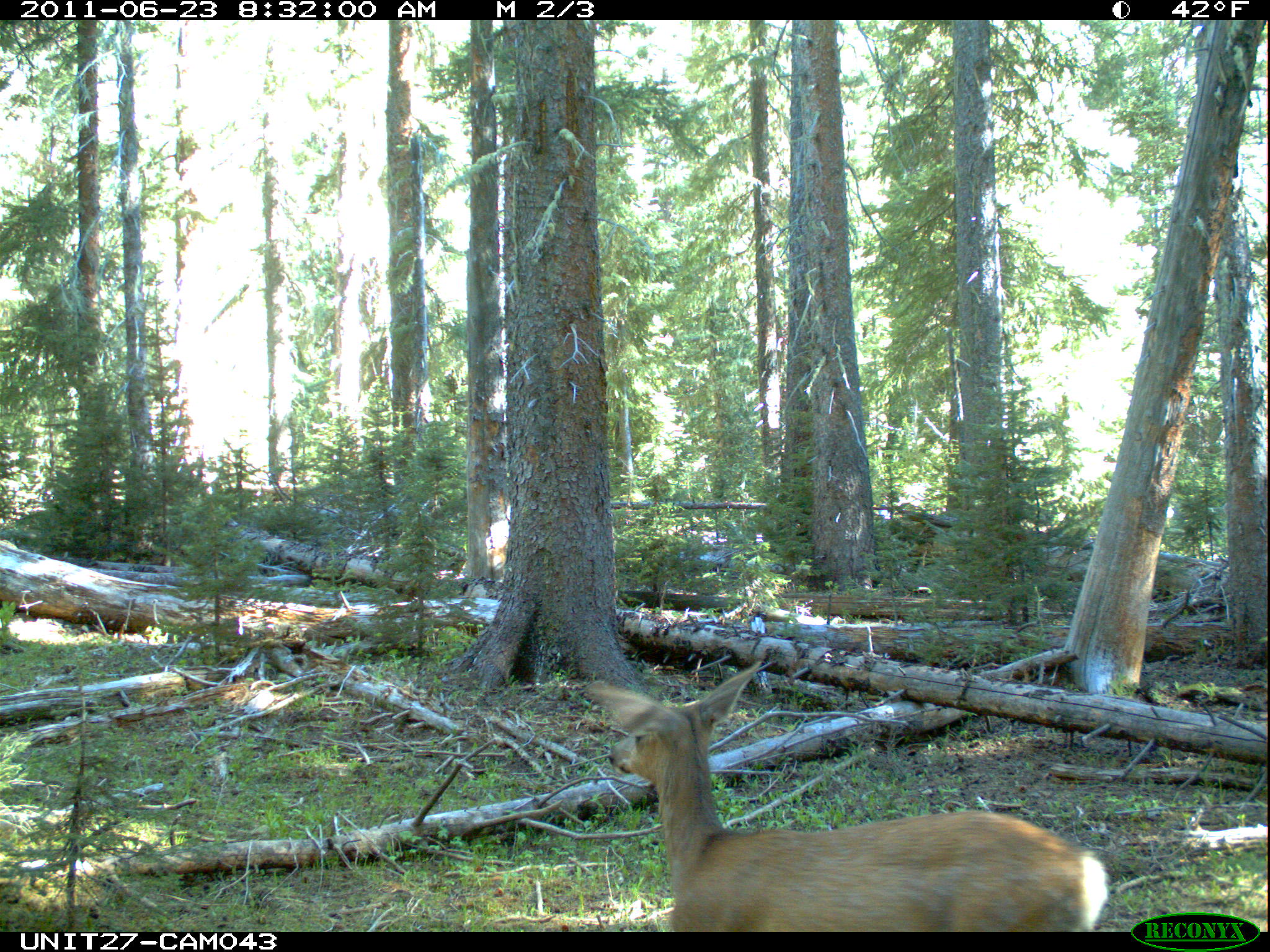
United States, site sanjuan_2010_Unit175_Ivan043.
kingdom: Animalia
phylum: Chordata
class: Mammalia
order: Artiodactyla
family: Cervidae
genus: Odocoileus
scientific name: Odocoileus hemionus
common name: mule deer